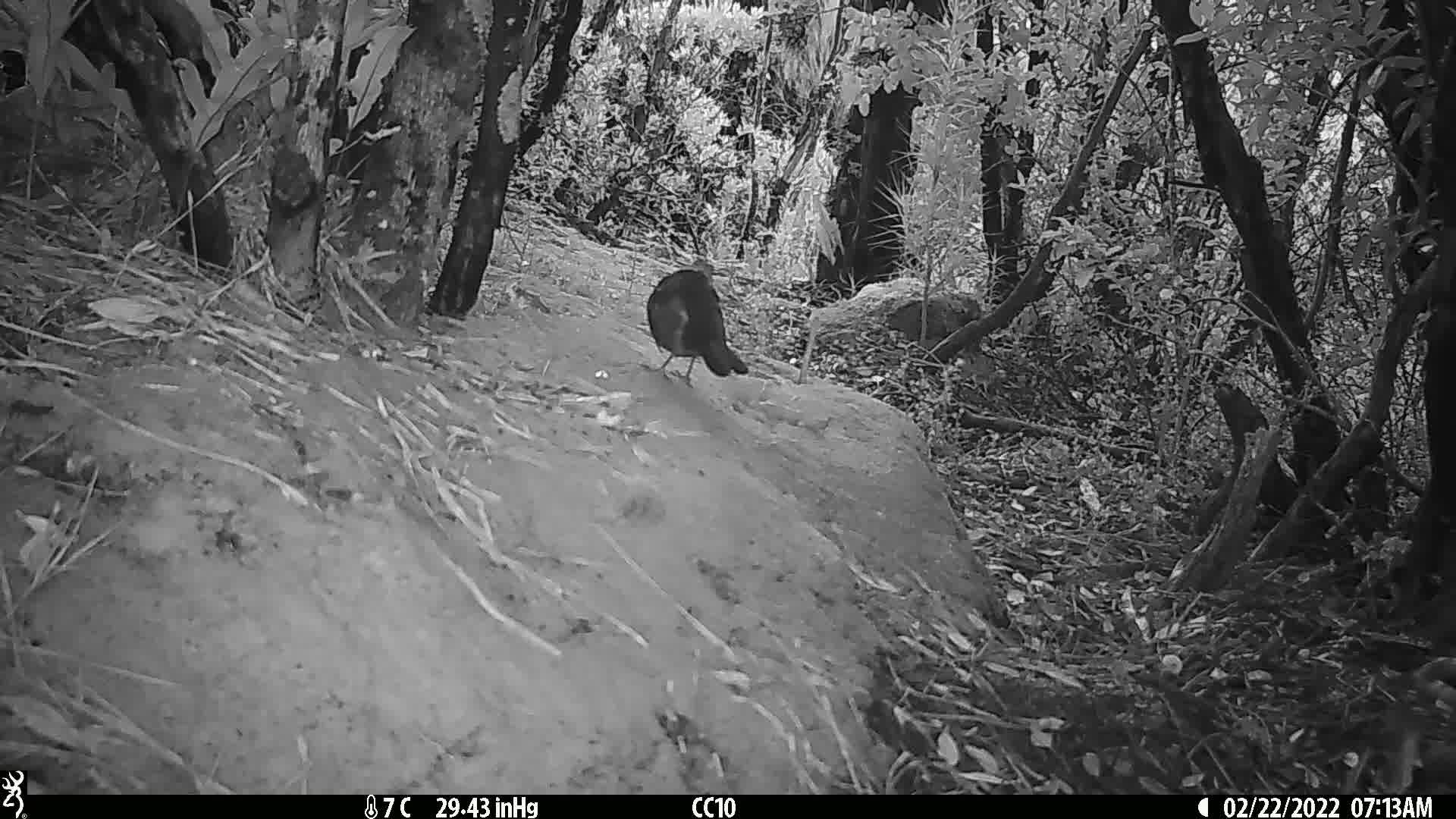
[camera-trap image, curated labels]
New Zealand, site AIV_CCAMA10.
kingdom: Animalia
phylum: Chordata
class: Aves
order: Passeriformes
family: Turdidae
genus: Turdus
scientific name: Turdus merula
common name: eurasian blackbird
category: blackbird